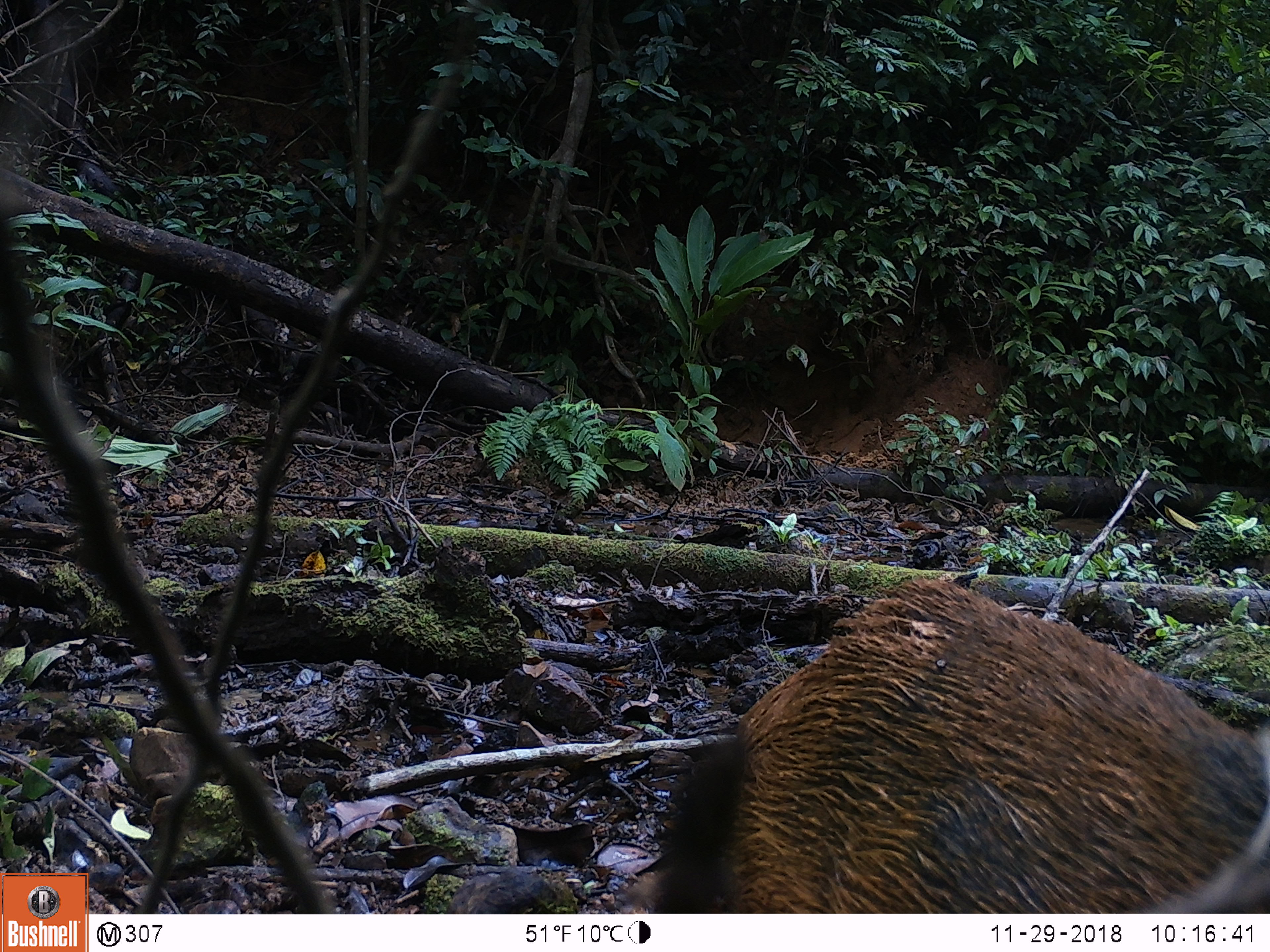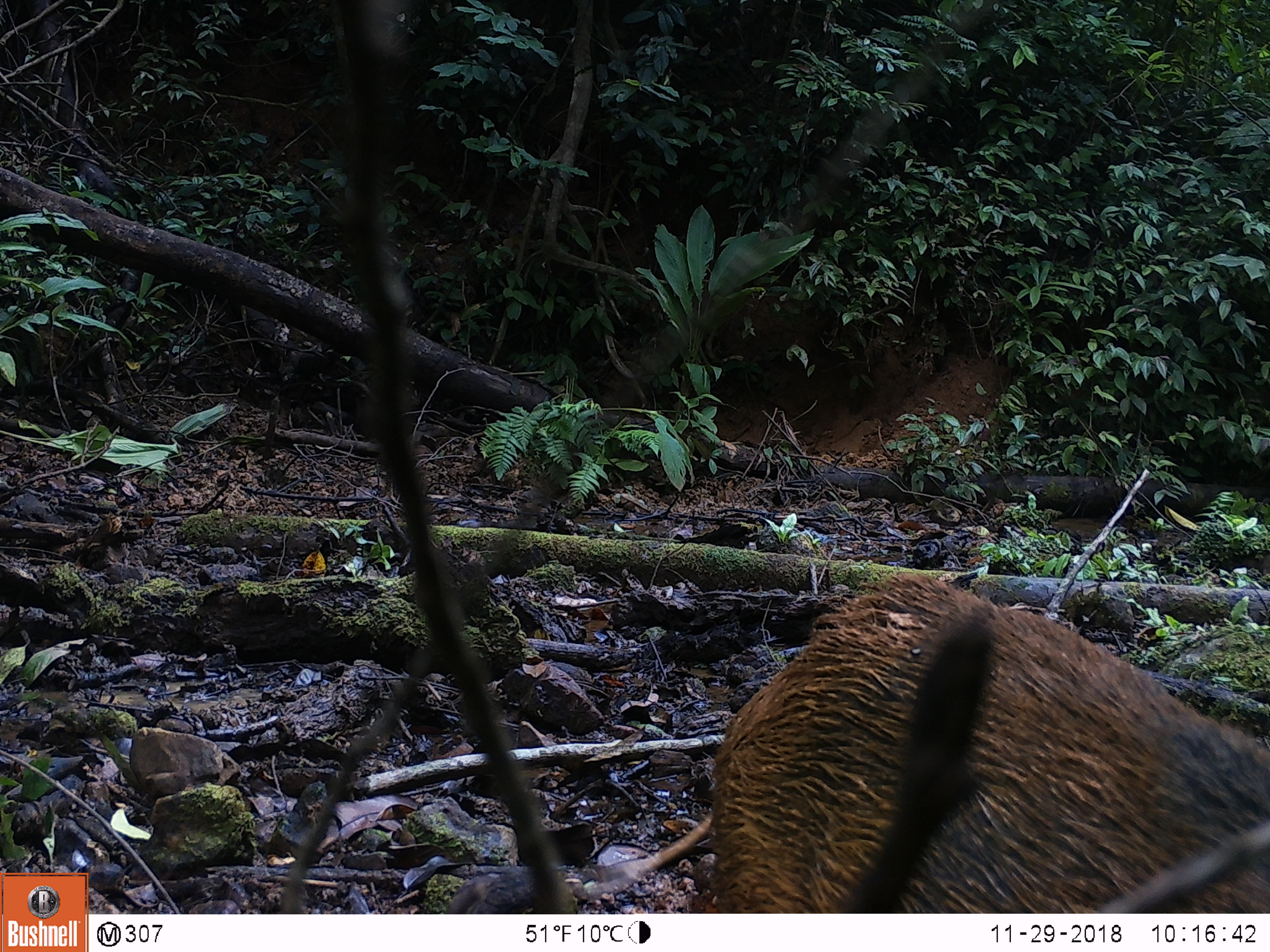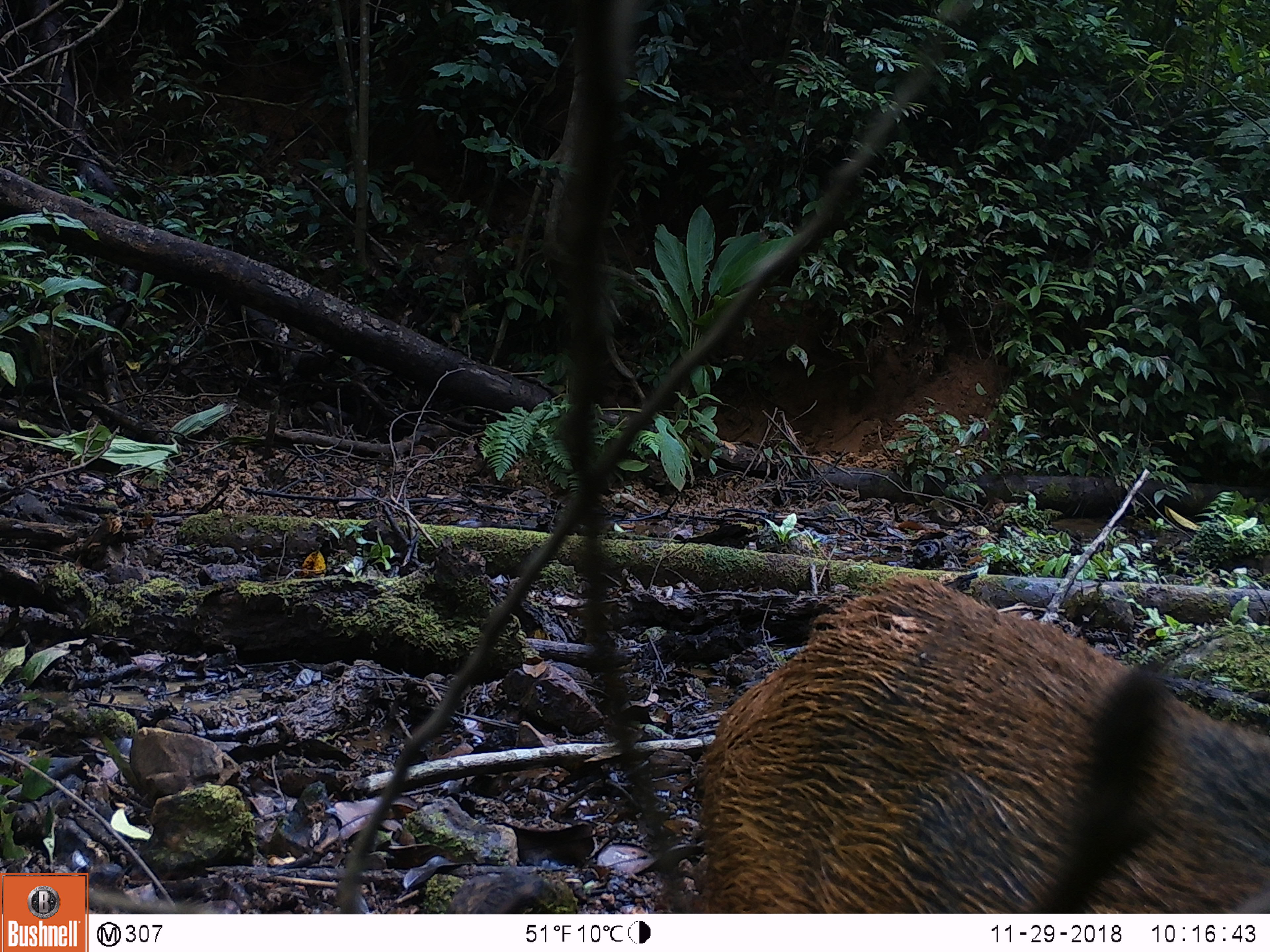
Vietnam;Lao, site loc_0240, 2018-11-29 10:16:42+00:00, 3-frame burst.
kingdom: Animalia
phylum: Chordata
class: Mammalia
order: Artiodactyla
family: Suidae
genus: Sus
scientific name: Sus scrofa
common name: eurasian wild pig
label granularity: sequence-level